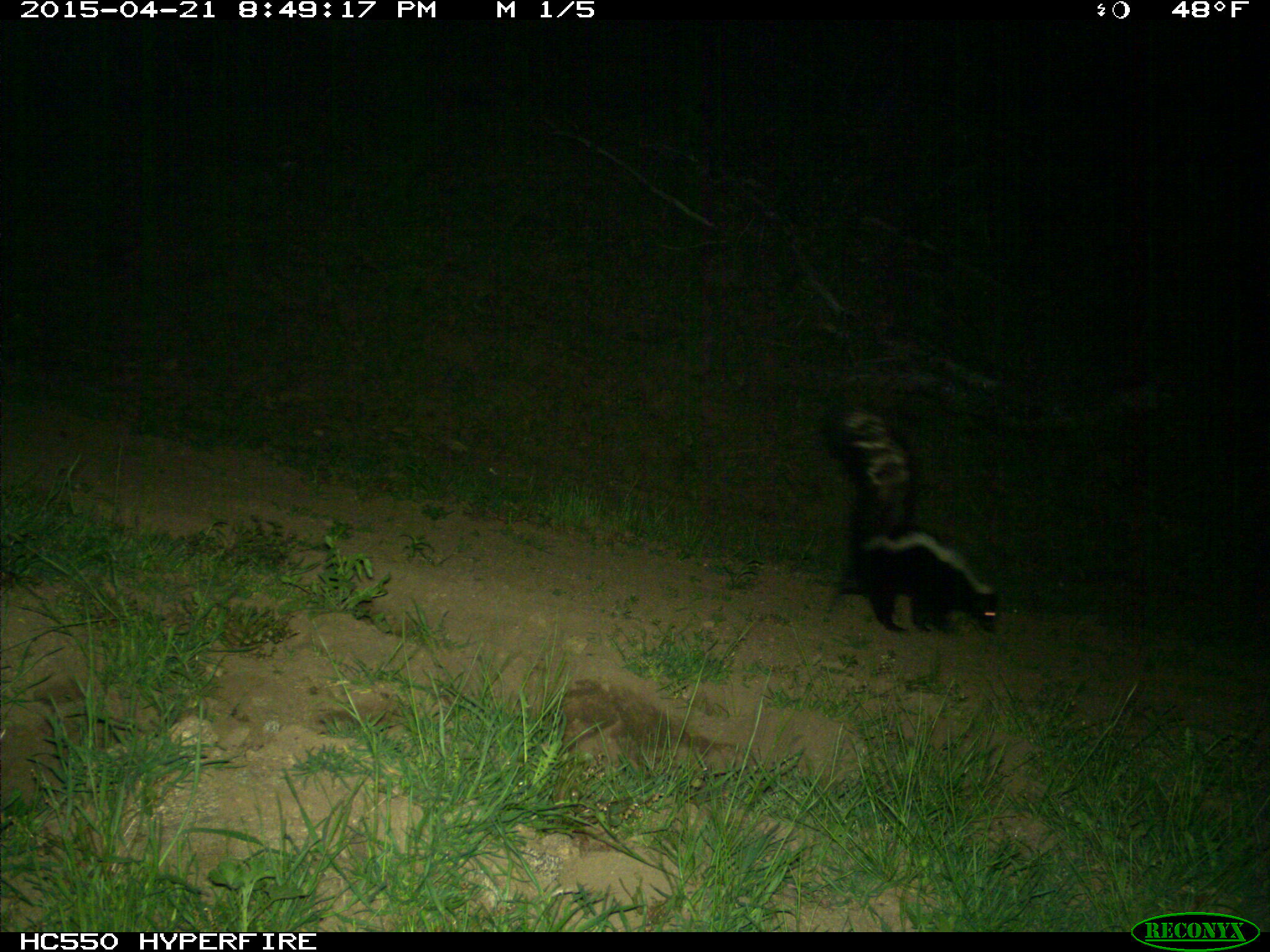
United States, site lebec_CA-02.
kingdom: Animalia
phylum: Chordata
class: Mammalia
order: Carnivora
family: Mephitidae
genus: Mephitis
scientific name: Mephitis mephitis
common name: striped skunk